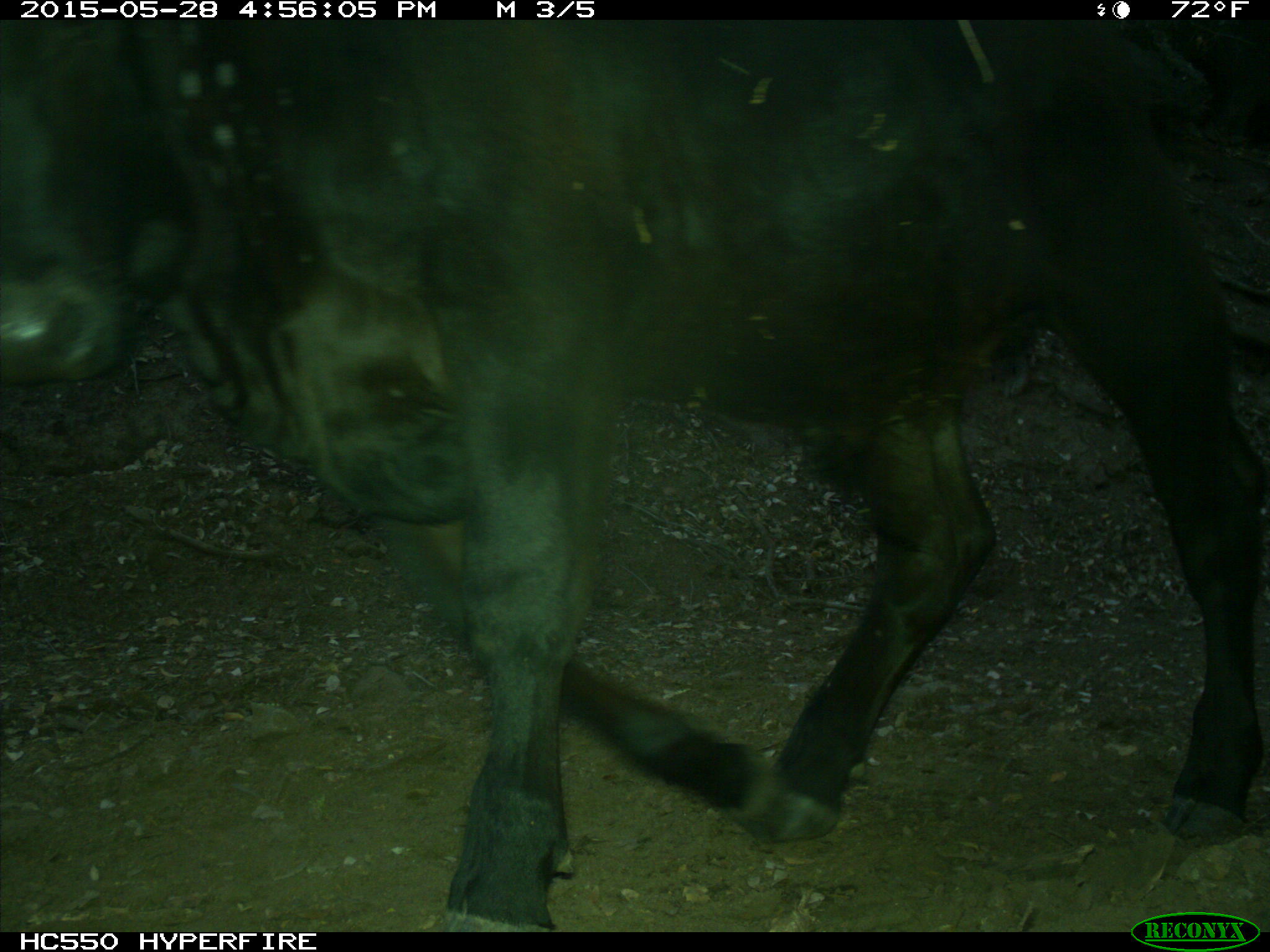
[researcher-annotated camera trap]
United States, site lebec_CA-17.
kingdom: Animalia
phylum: Chordata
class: Mammalia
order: Artiodactyla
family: Bovidae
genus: Bos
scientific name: Bos taurus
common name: domestic cow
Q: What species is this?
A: Bos taurus (domestic cow).